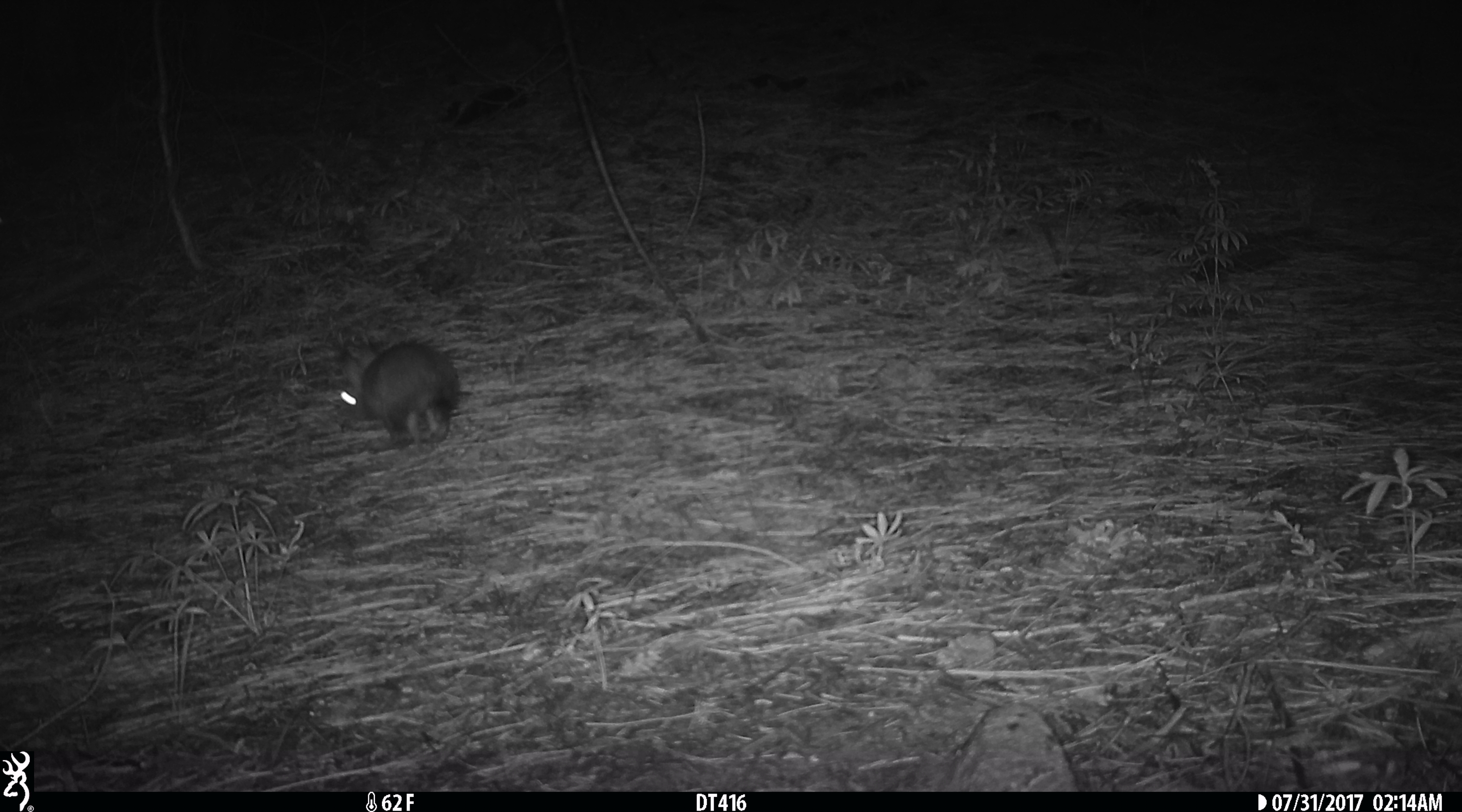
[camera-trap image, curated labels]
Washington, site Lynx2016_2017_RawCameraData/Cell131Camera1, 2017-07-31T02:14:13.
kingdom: Animalia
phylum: Chordata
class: Mammalia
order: Lagomorpha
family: Leporidae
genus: Lepus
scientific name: Lepus americanus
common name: snowshoe hare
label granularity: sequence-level